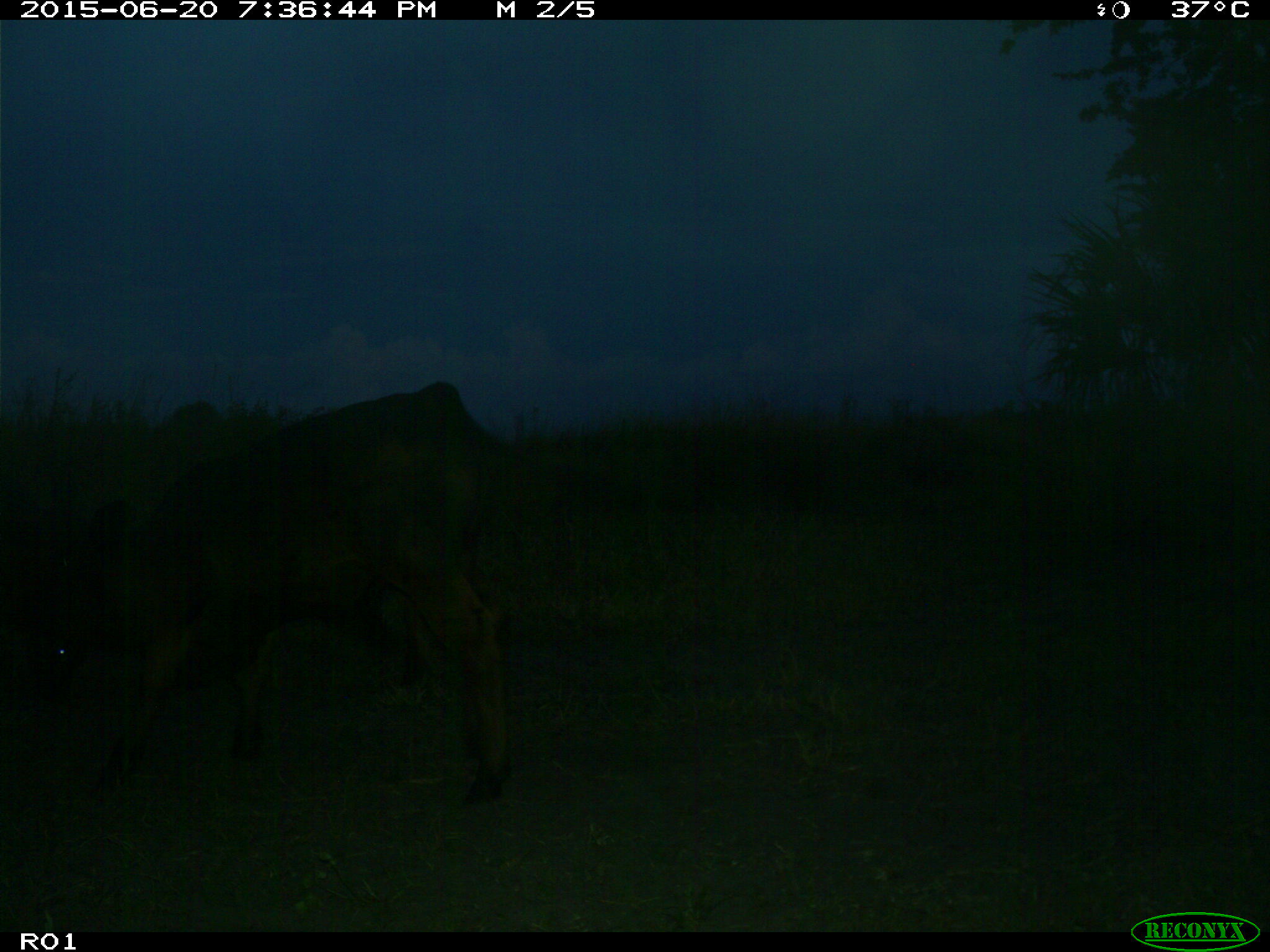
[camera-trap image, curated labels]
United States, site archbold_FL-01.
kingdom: Animalia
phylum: Chordata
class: Mammalia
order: Artiodactyla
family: Bovidae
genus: Bos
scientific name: Bos taurus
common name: domestic cow